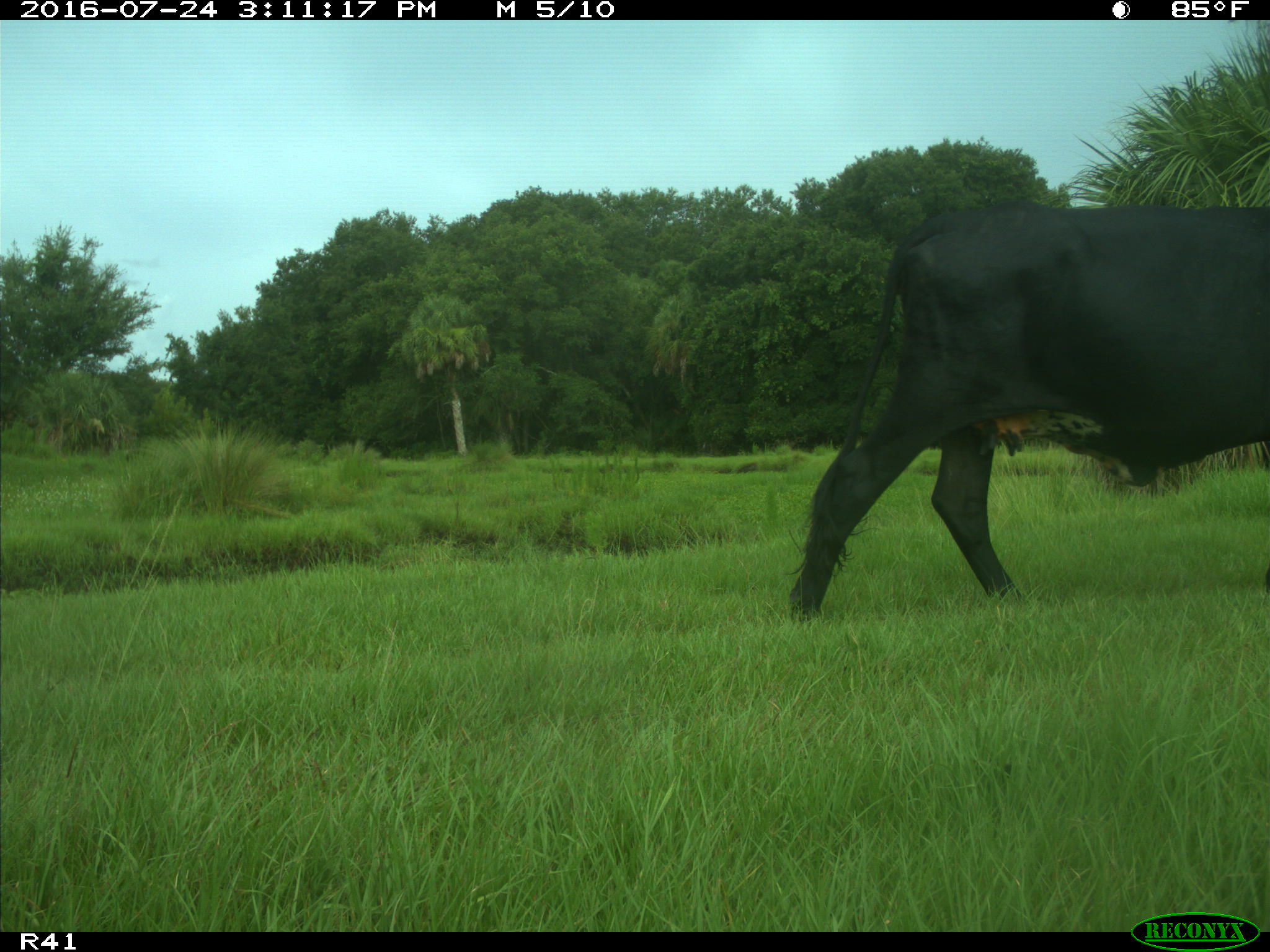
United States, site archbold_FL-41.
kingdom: Animalia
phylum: Chordata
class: Mammalia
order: Artiodactyla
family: Bovidae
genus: Bos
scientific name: Bos taurus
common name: domestic cow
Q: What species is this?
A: Bos taurus (domestic cow).